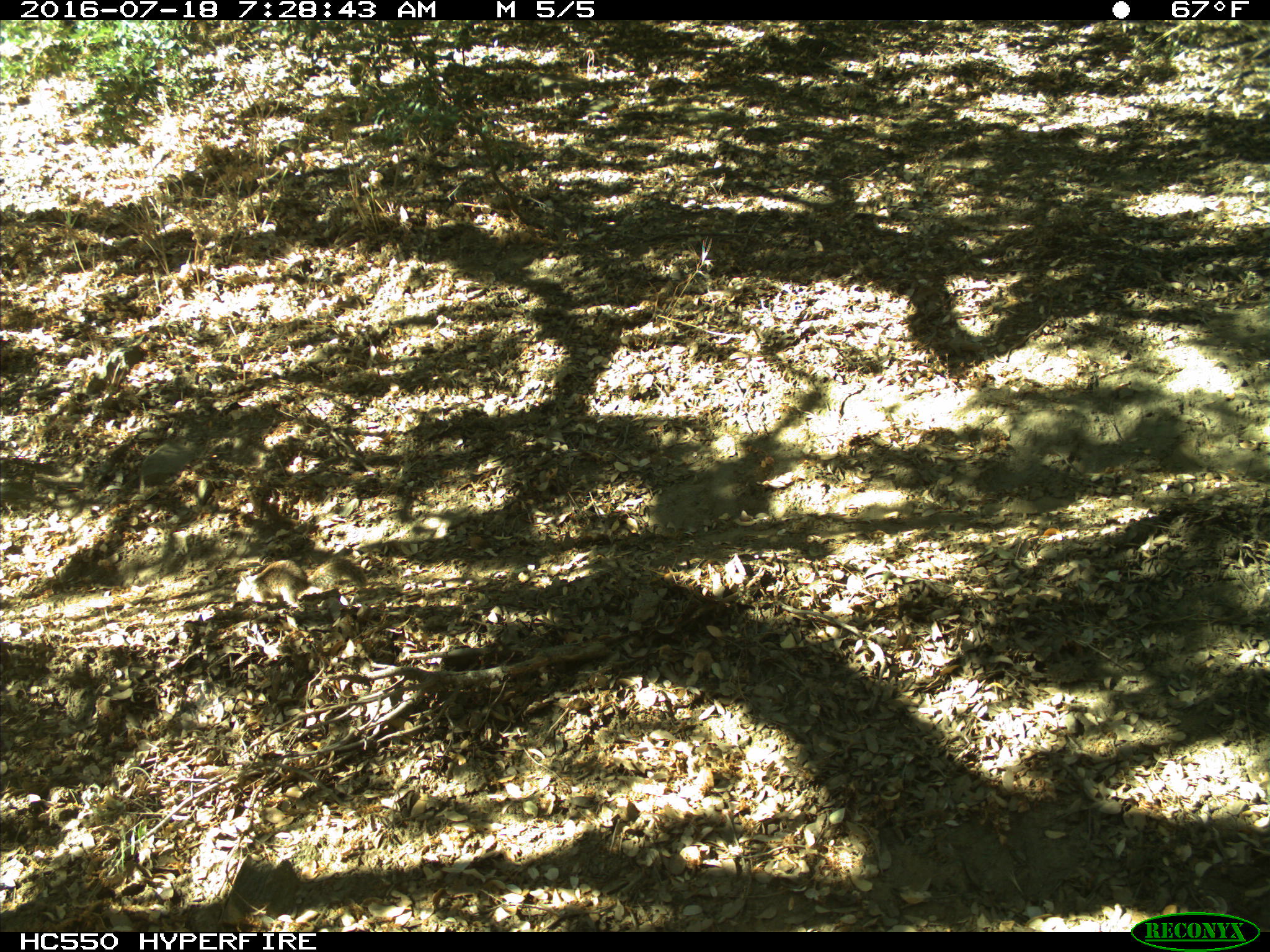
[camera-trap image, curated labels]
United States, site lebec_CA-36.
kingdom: Animalia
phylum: Chordata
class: Mammalia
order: Rodentia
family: Sciuridae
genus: Otospermophilus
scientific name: Otospermophilus beecheyi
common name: california ground squirrel